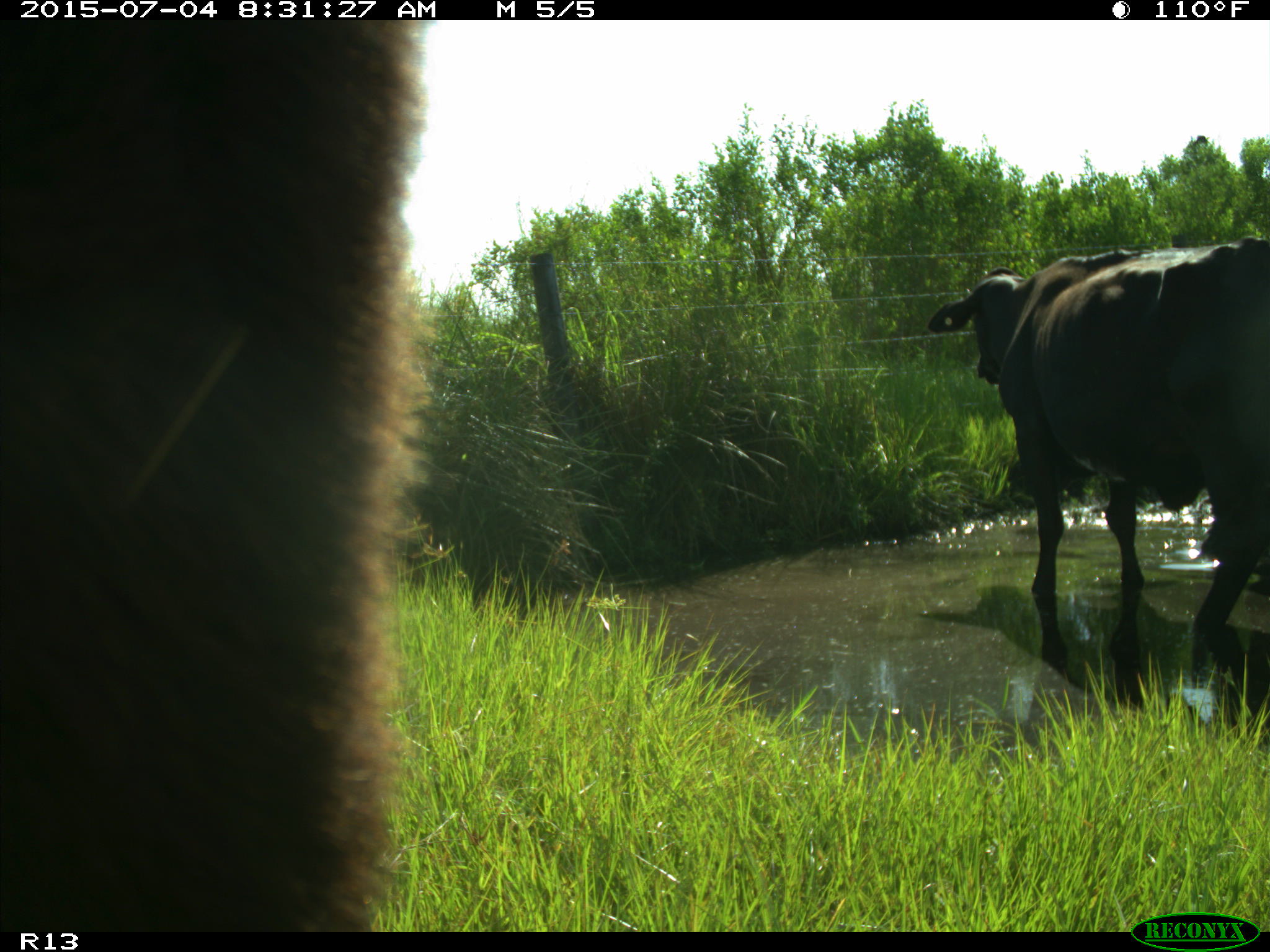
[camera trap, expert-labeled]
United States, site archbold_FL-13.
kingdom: Animalia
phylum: Chordata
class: Mammalia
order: Artiodactyla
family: Bovidae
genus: Bos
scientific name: Bos taurus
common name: domestic cow